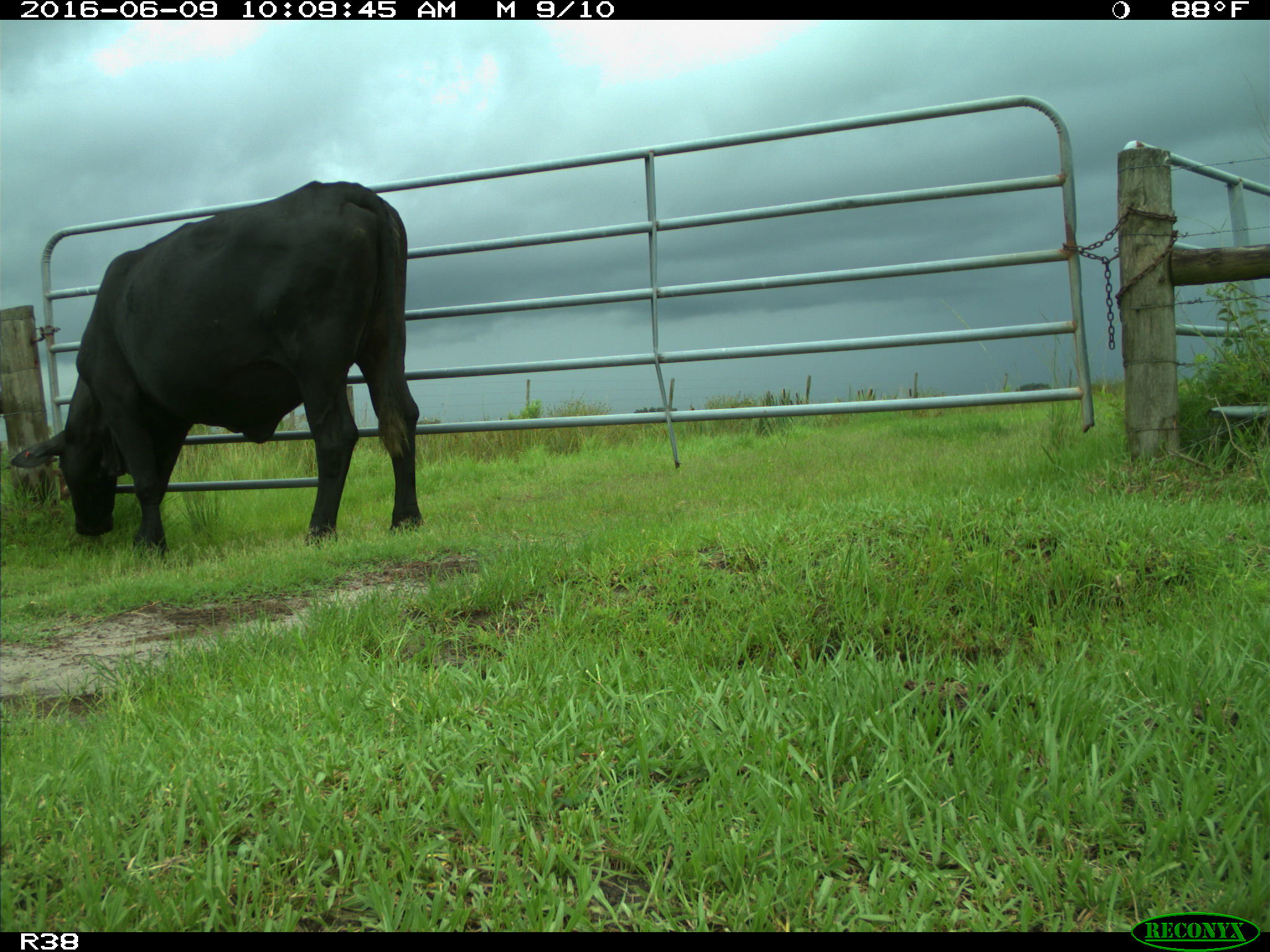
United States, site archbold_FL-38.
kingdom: Animalia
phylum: Chordata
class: Mammalia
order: Artiodactyla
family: Bovidae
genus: Bos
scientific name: Bos taurus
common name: domestic cow